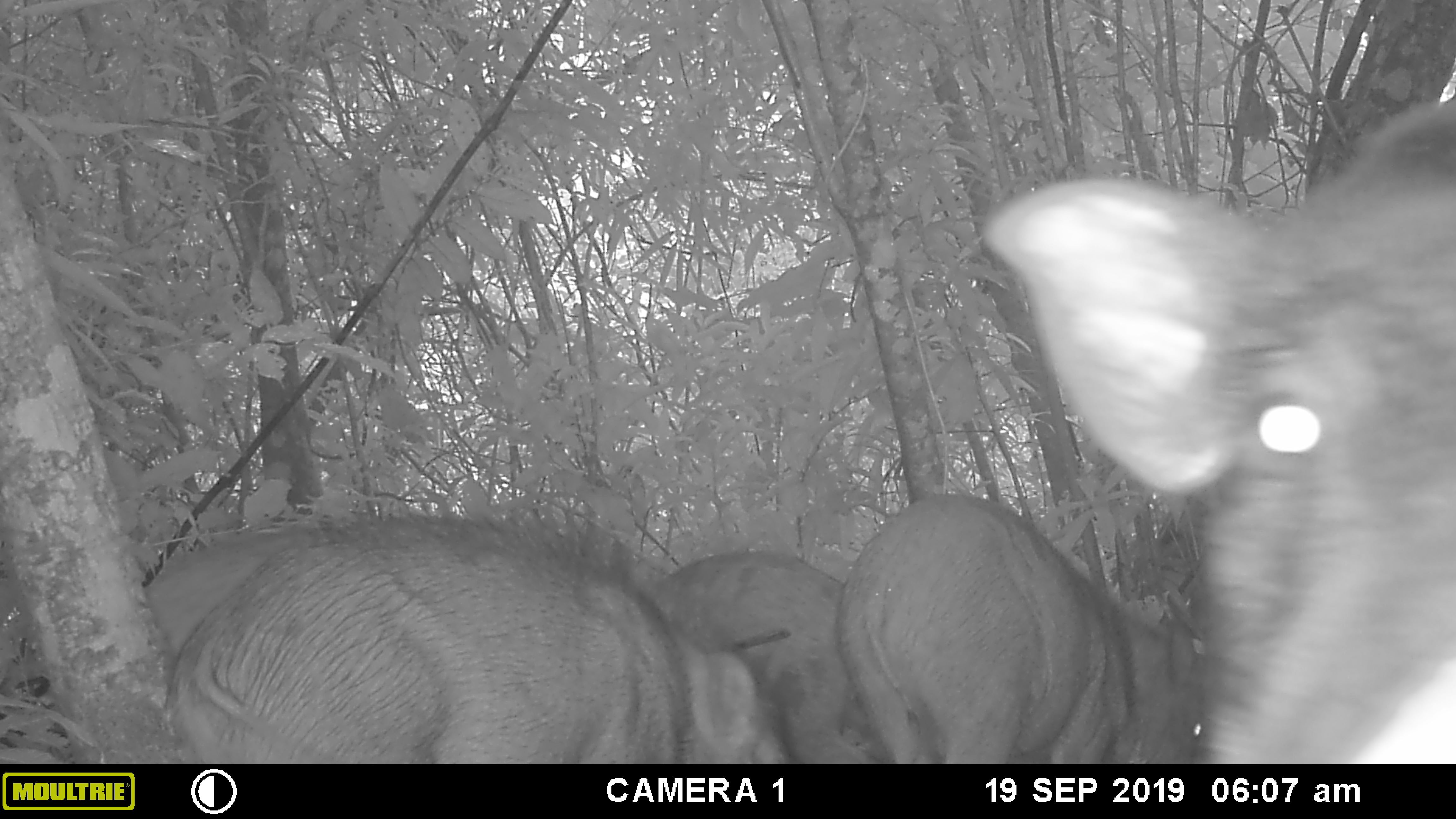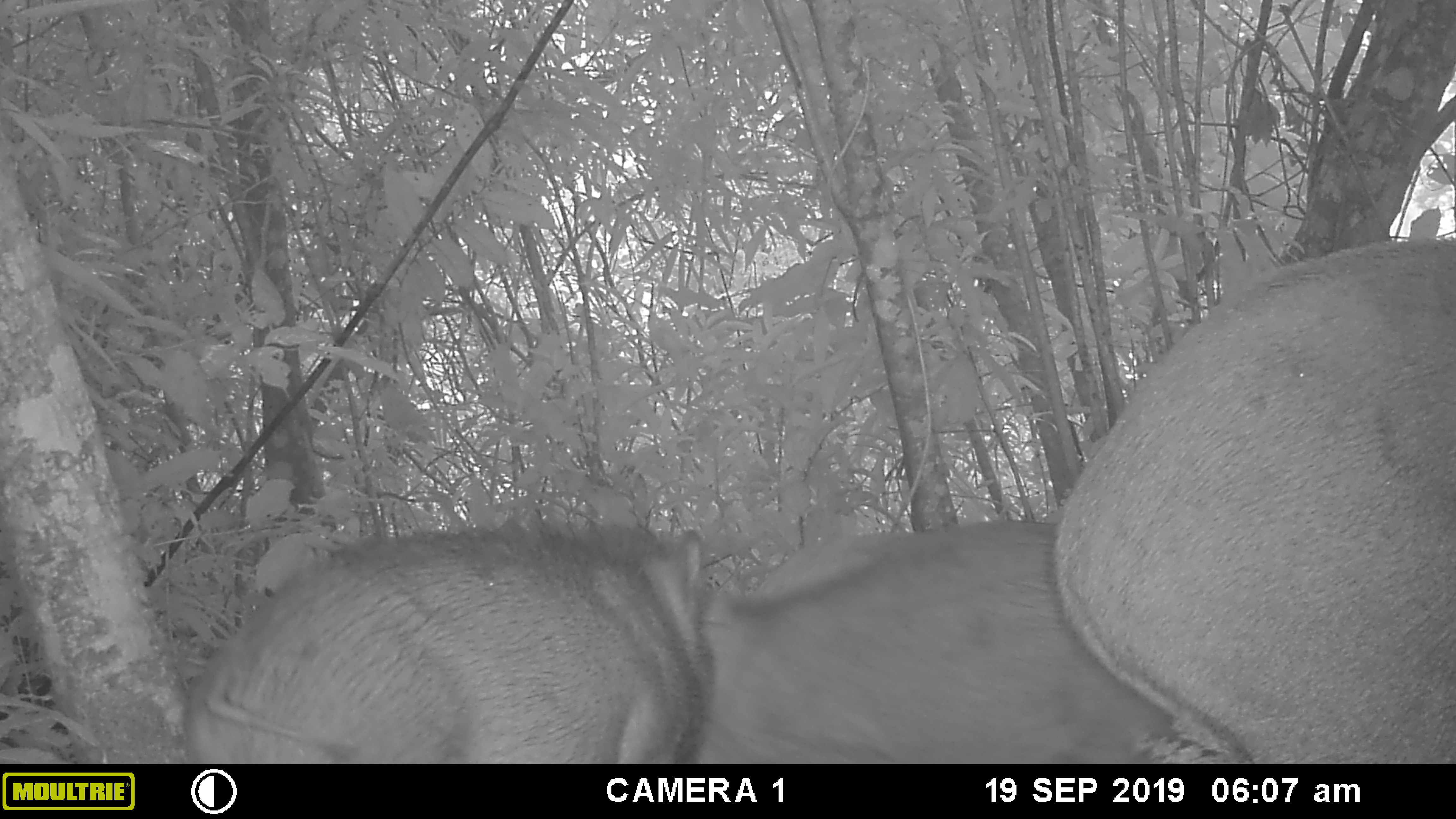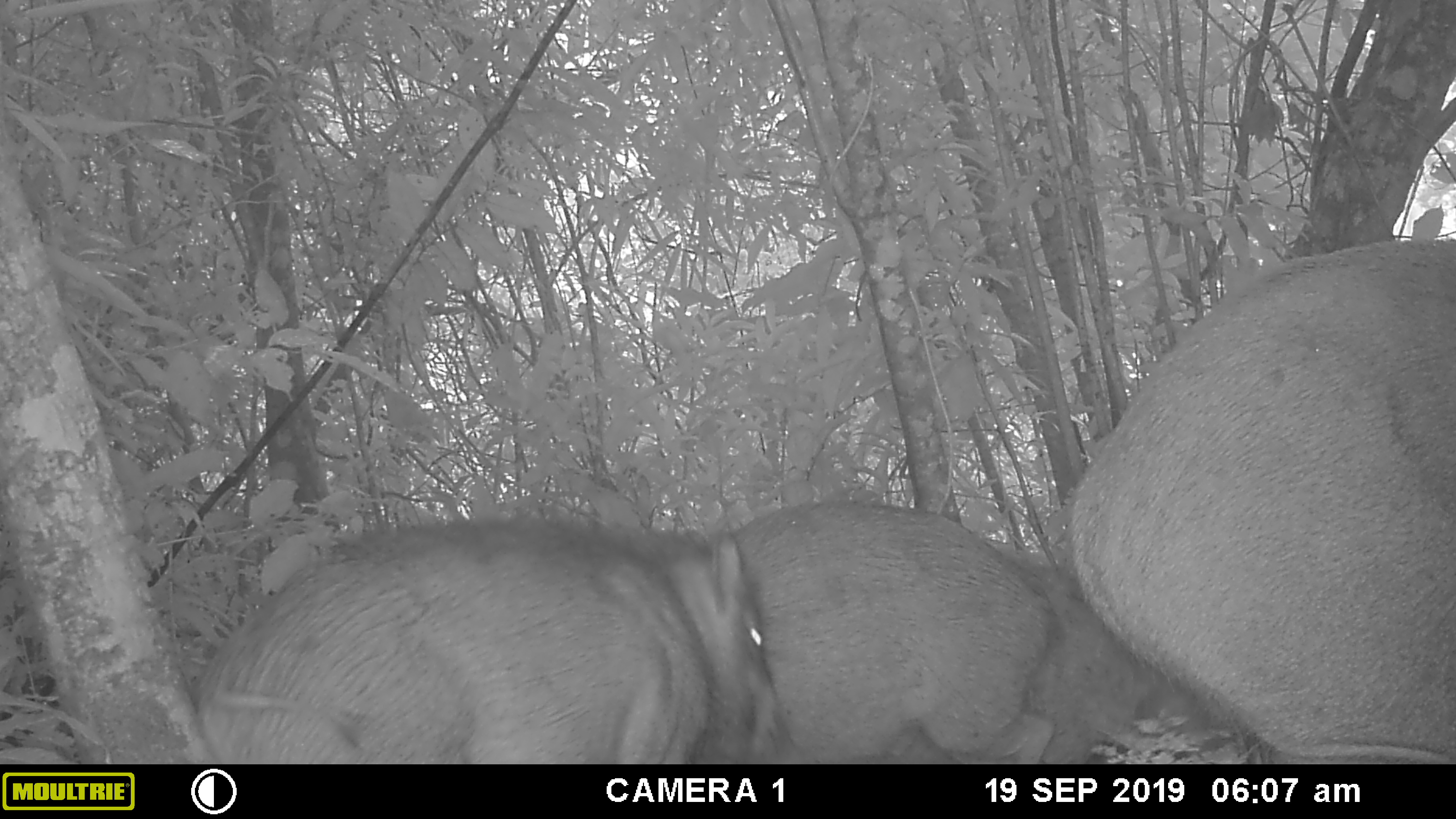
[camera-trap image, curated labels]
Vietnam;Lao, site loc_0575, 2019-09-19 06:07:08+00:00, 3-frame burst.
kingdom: Animalia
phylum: Chordata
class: Mammalia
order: Artiodactyla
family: Suidae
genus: Sus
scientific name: Sus scrofa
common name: eurasian wild pig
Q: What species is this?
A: Eurasian wild pig (Sus scrofa).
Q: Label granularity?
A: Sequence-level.